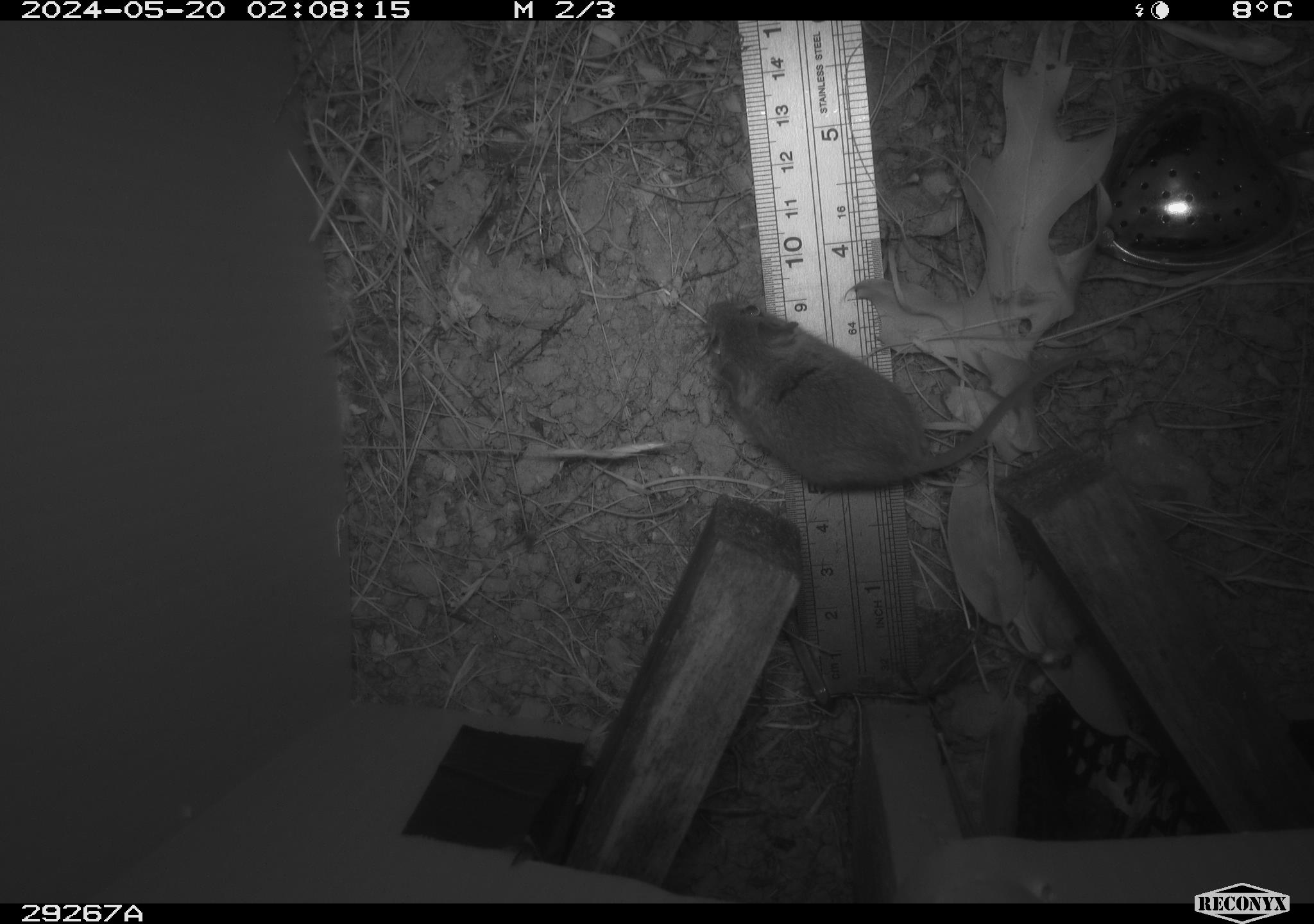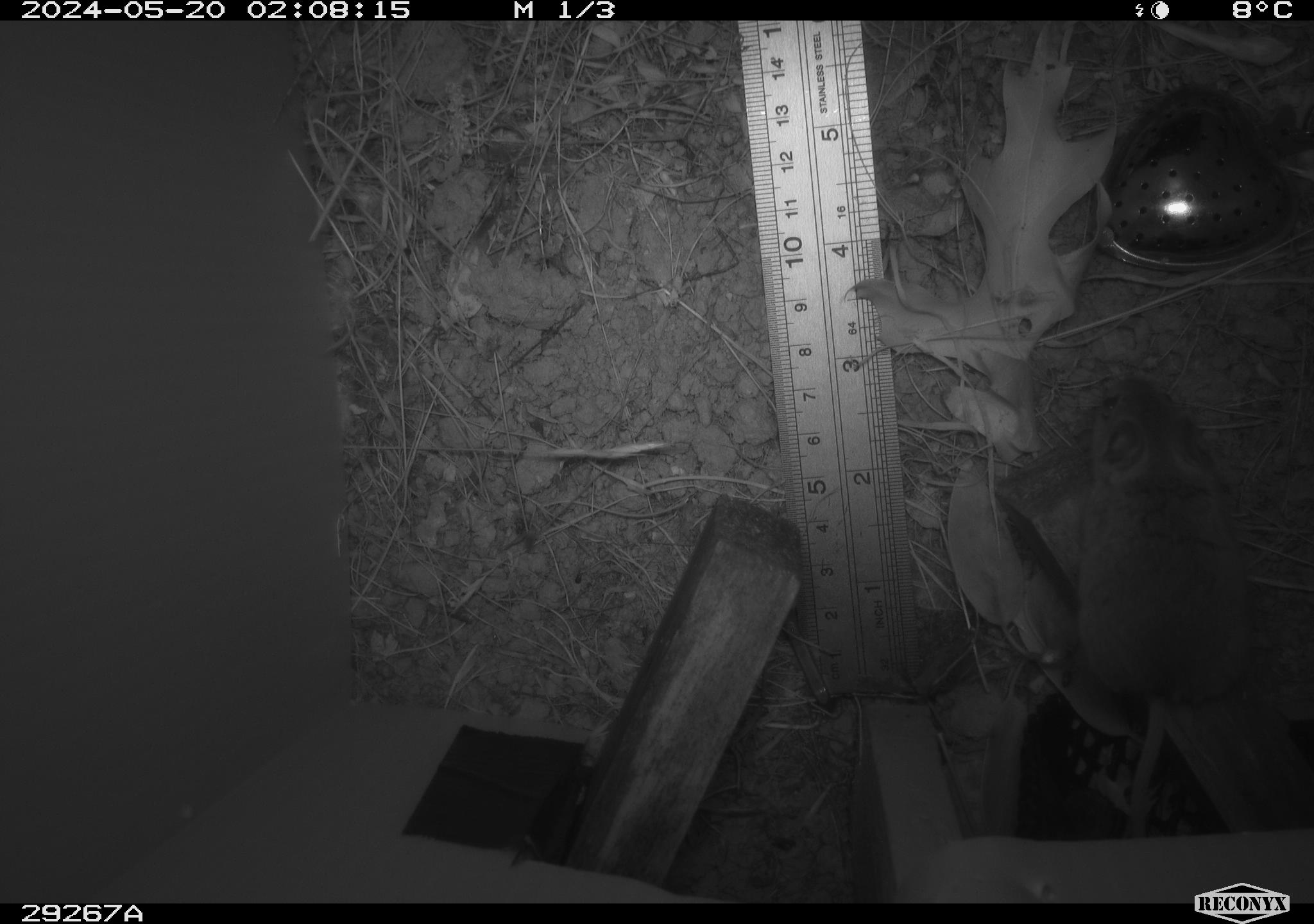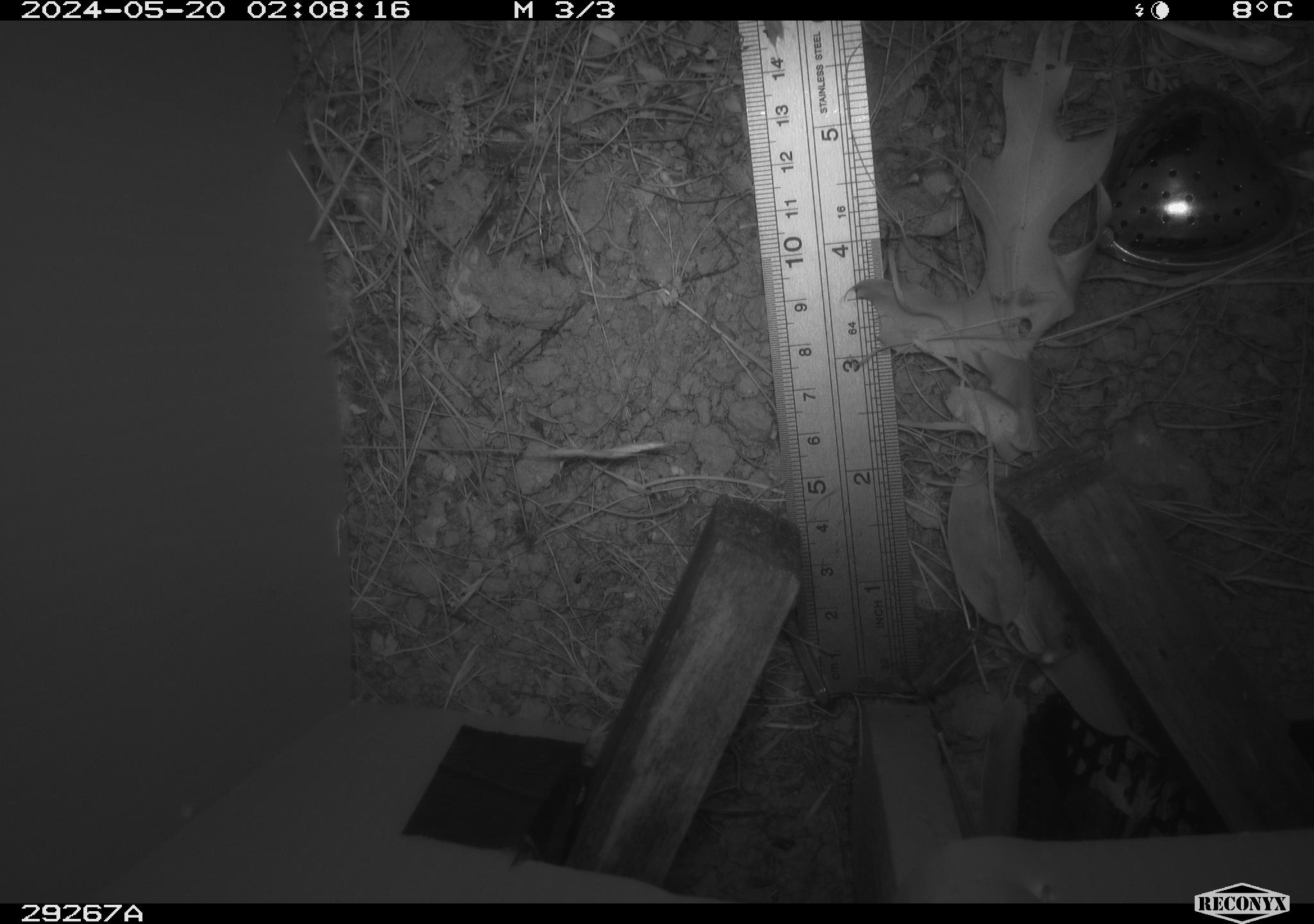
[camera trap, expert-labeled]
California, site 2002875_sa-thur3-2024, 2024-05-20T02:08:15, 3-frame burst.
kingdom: Animalia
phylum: Chordata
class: Mammalia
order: Rodentia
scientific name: Rodentia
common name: mouse species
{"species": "mouse species (Rodentia)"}